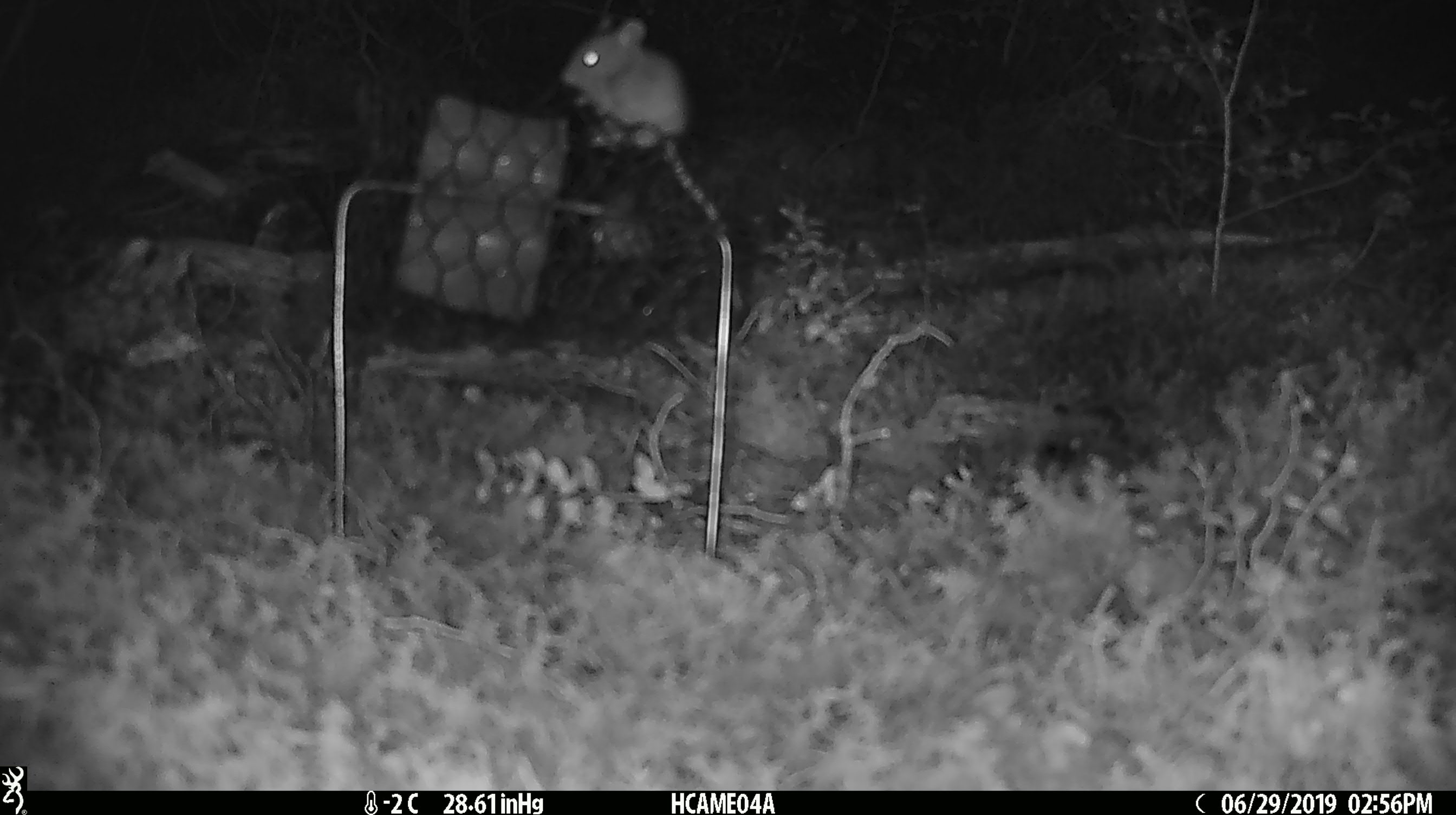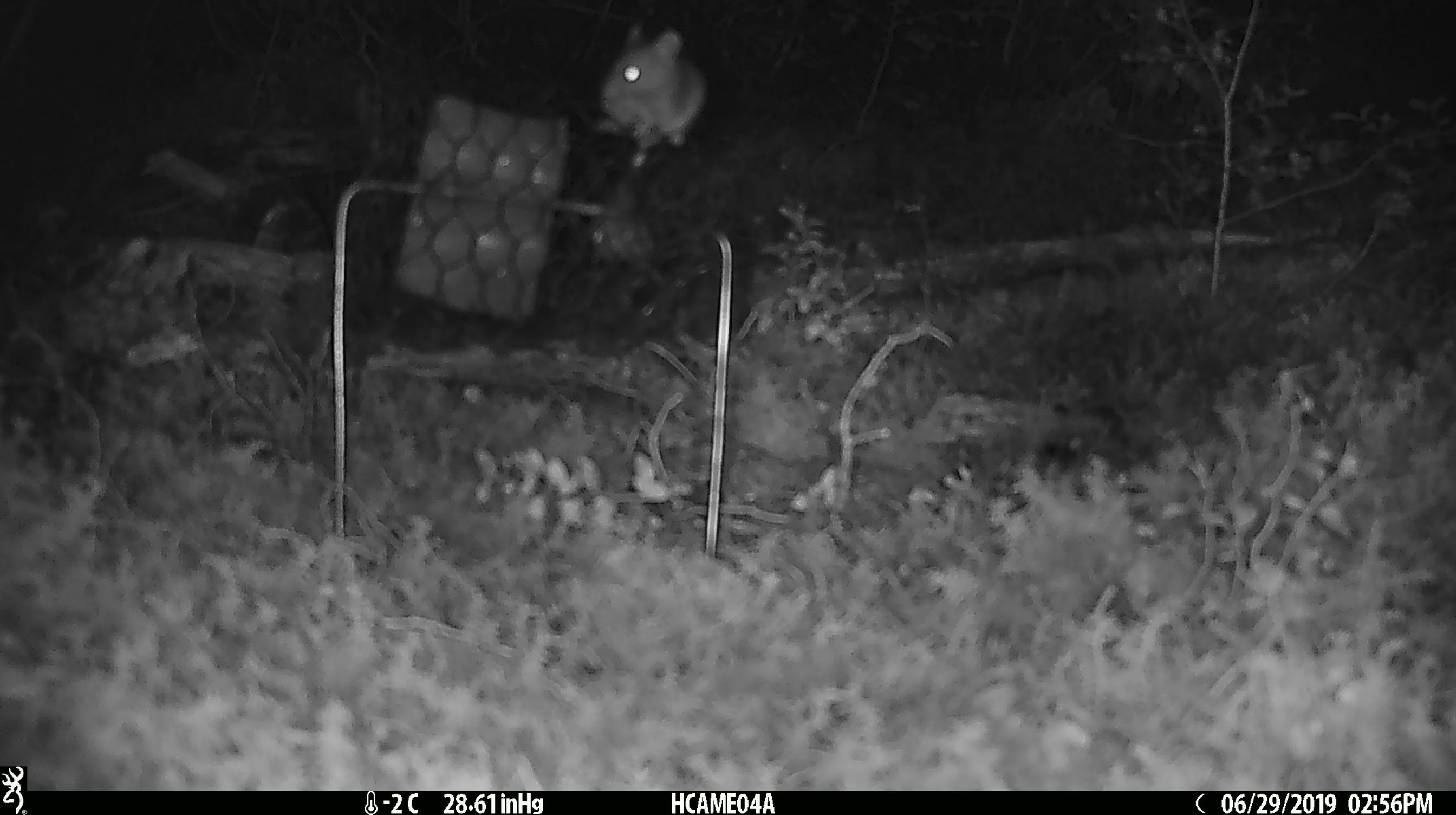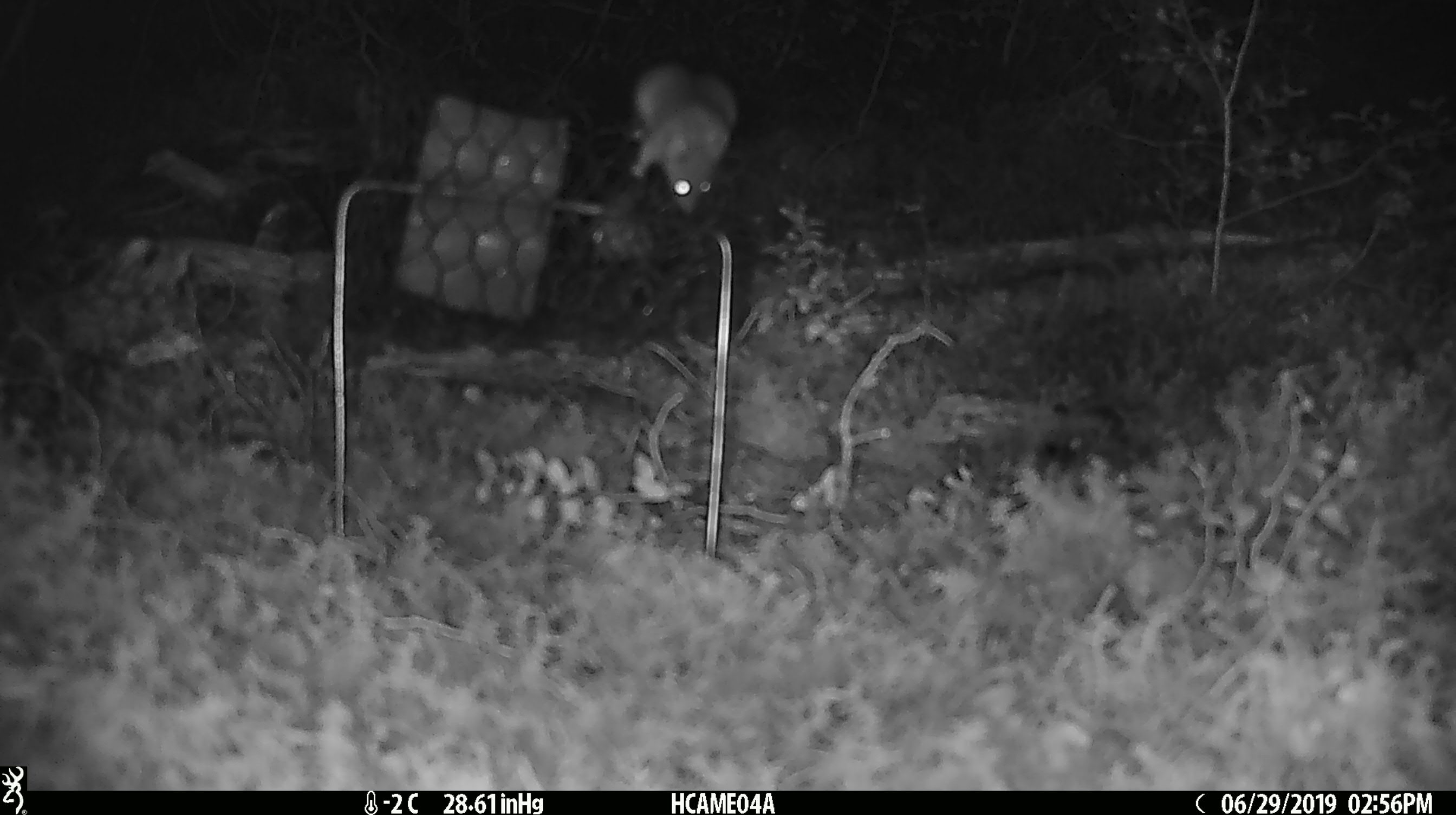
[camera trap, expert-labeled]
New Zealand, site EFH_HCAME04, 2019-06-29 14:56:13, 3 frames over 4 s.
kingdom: Animalia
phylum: Chordata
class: Mammalia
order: Rodentia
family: Muridae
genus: Mus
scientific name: Mus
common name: mouse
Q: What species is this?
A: Mouse (Mus).